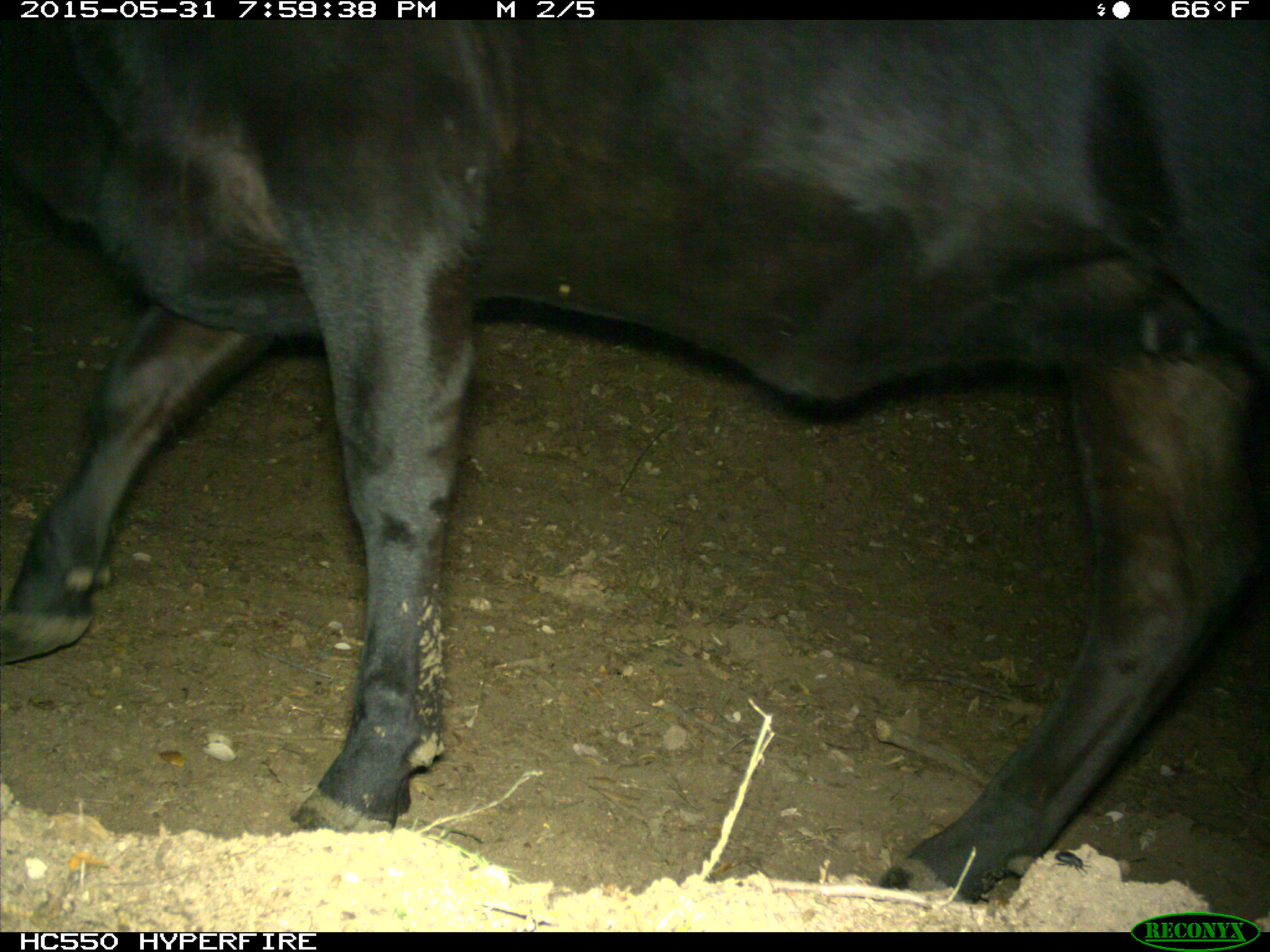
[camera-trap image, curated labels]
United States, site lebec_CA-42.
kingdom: Animalia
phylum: Chordata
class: Mammalia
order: Artiodactyla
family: Bovidae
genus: Bos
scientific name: Bos taurus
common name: domestic cow